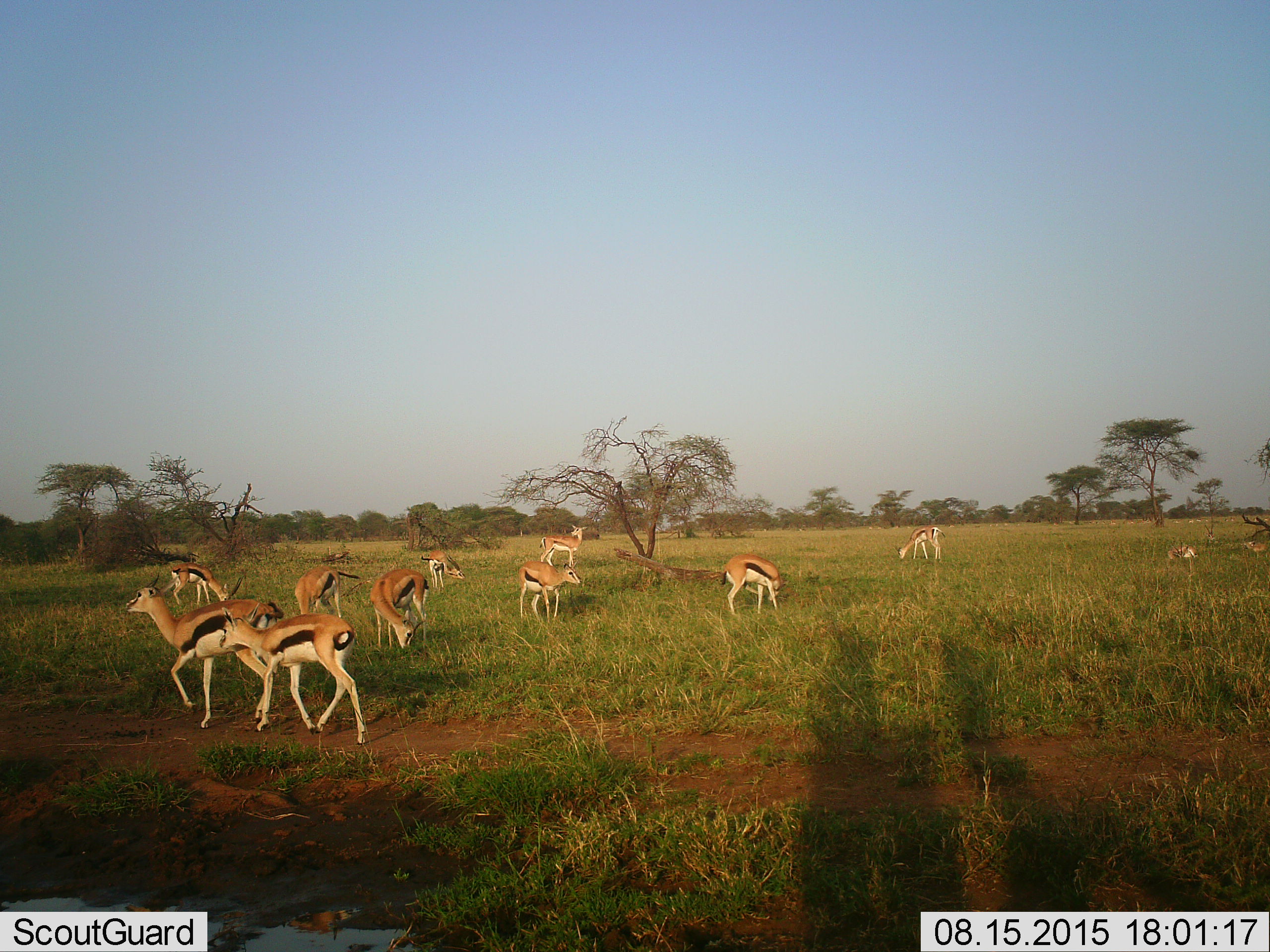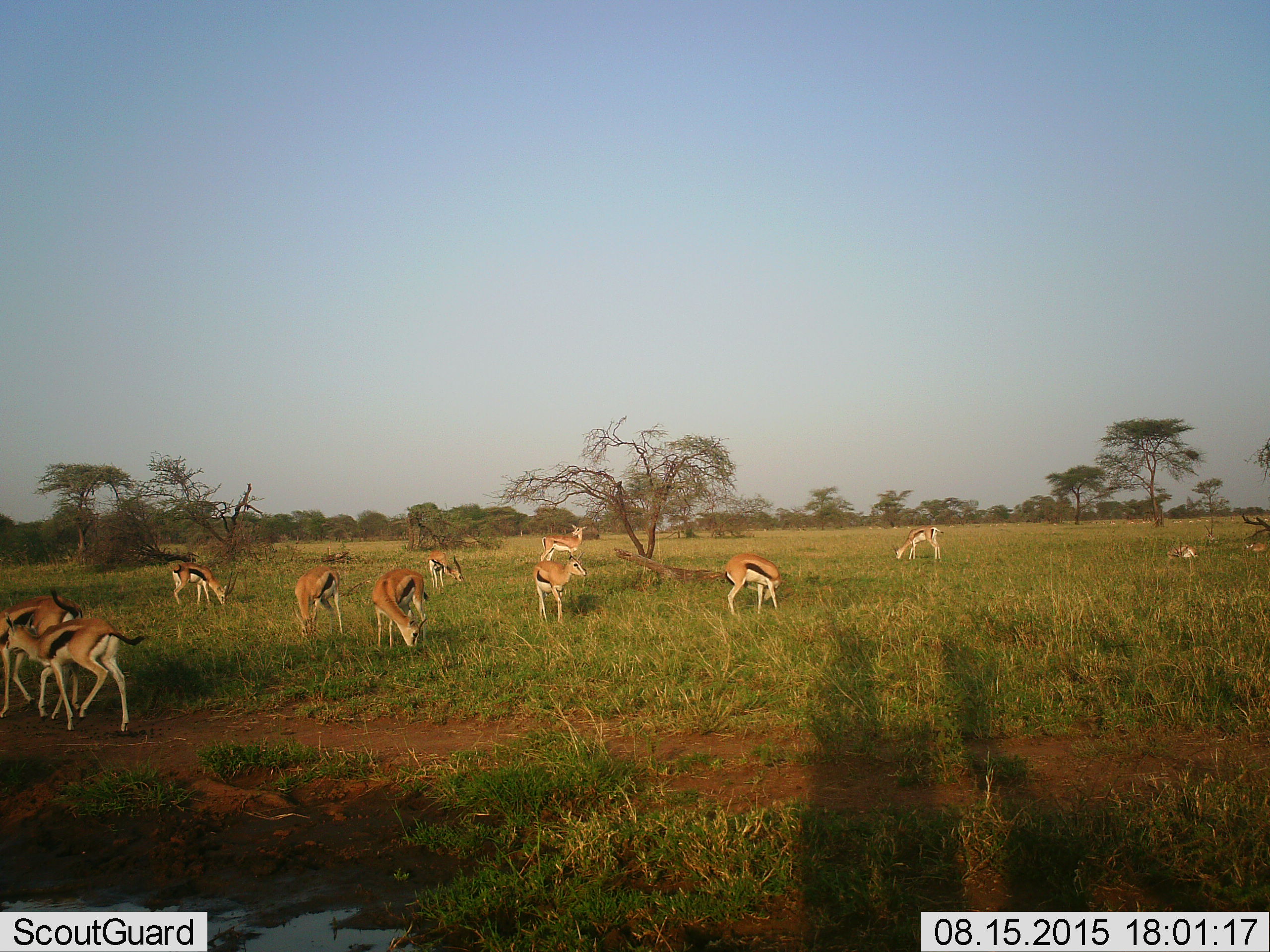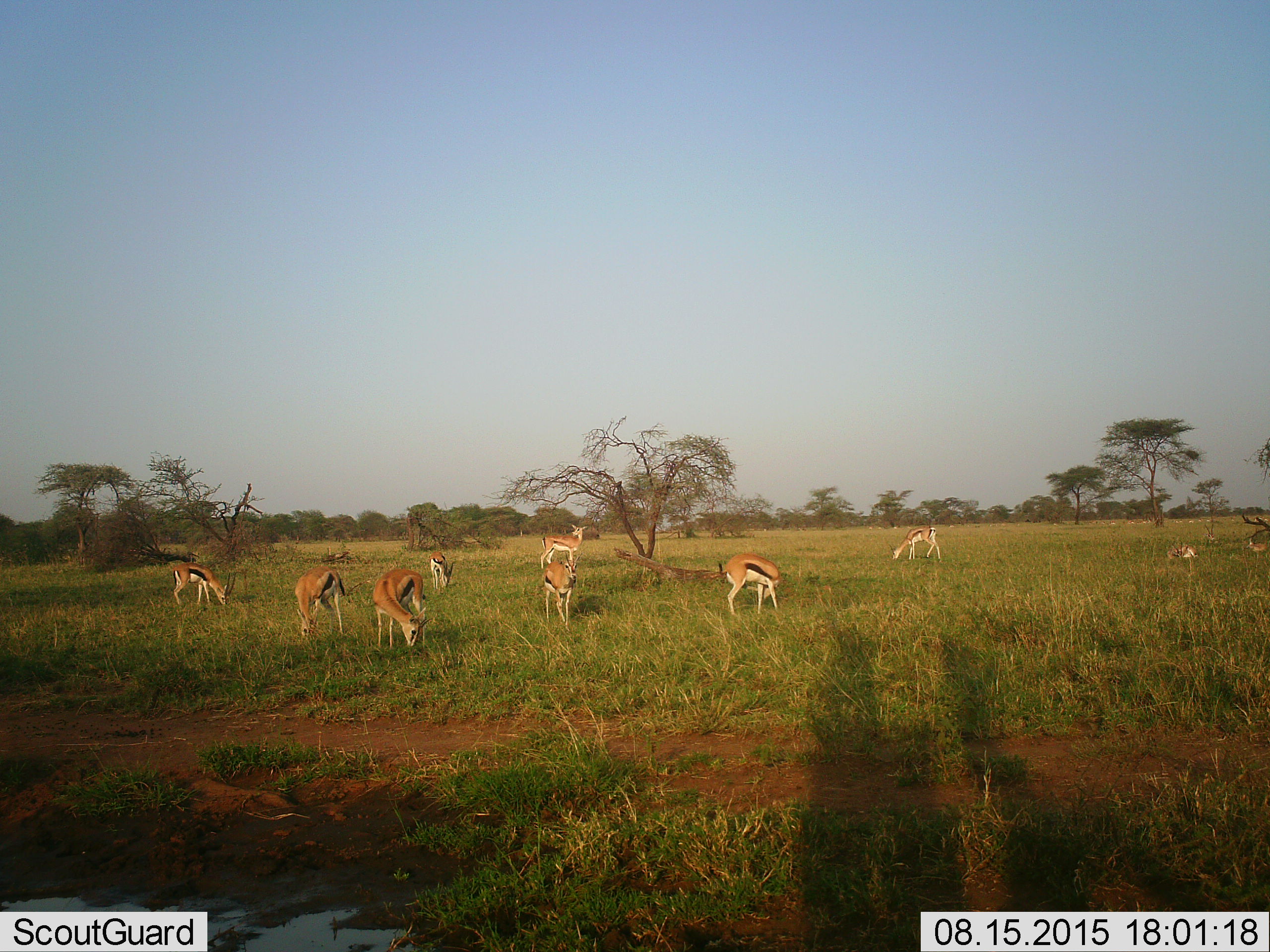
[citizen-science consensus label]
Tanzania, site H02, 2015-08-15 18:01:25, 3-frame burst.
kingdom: Animalia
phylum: Chordata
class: Mammalia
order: Artiodactyla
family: Bovidae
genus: Eudorcas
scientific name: Eudorcas thomsonii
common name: thomson's gazelle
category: gazellethomsons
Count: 11-50.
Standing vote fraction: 56%.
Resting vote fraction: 44%.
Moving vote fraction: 89%.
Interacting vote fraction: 11%.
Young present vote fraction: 67%.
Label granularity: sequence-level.